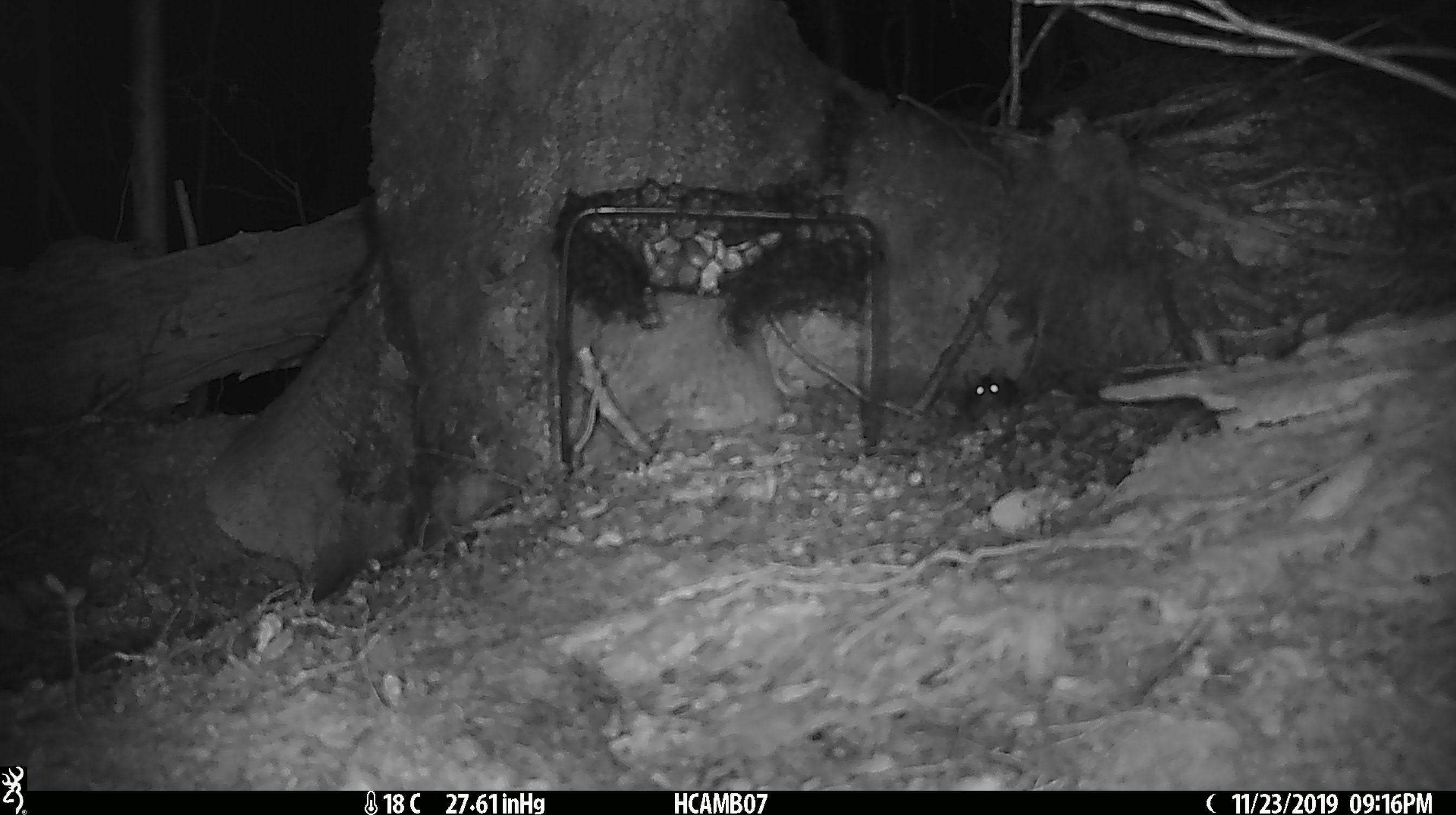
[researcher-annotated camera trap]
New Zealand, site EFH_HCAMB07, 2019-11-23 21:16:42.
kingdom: Animalia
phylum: Chordata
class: Mammalia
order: Rodentia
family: Muridae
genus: Mus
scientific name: Mus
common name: mouse